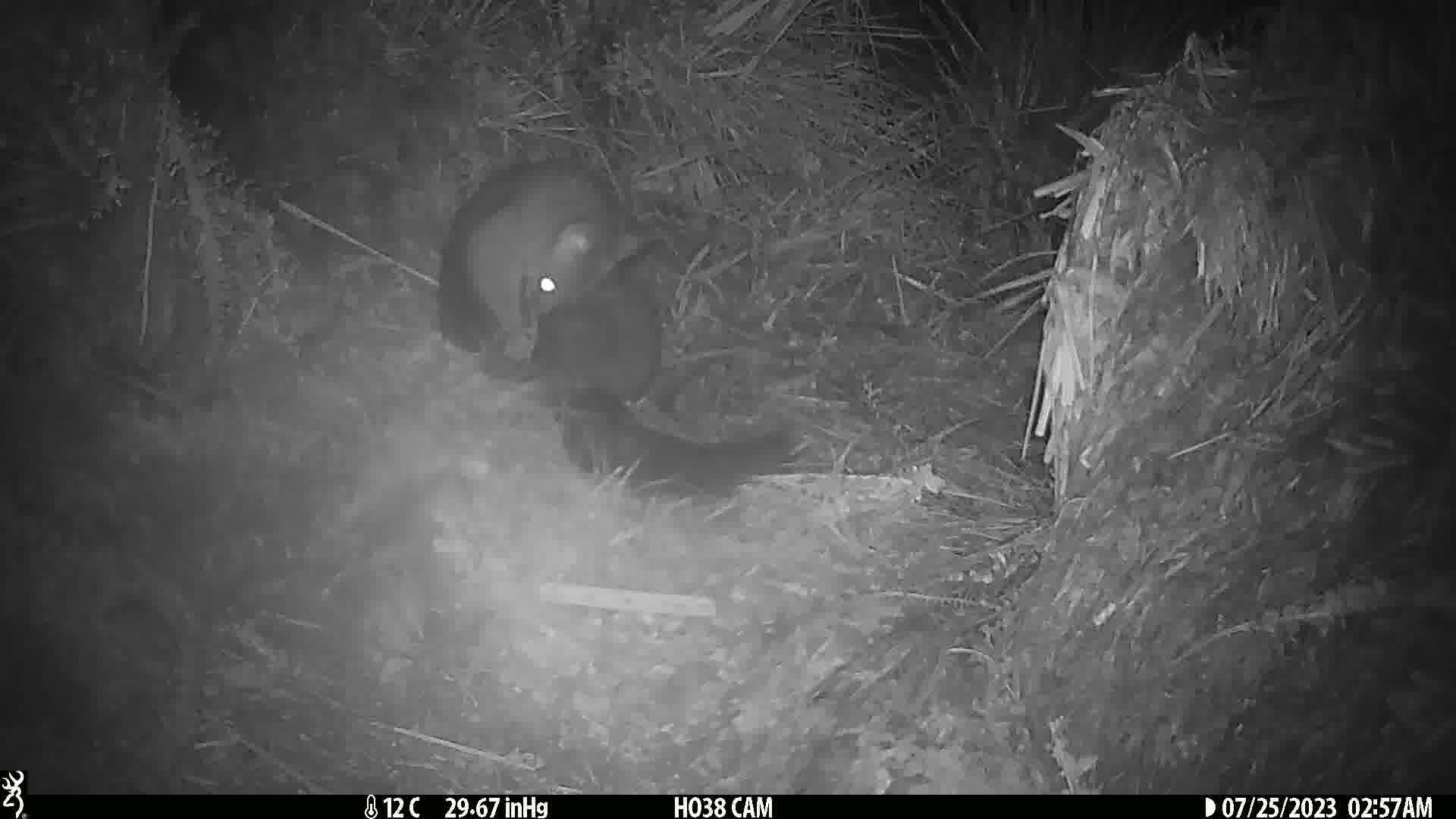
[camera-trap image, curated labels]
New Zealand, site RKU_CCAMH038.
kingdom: Animalia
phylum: Chordata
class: Mammalia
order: Diprotodontia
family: Phalangeridae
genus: Trichosurus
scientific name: Trichosurus vulpecula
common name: common brushtail possum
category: possum